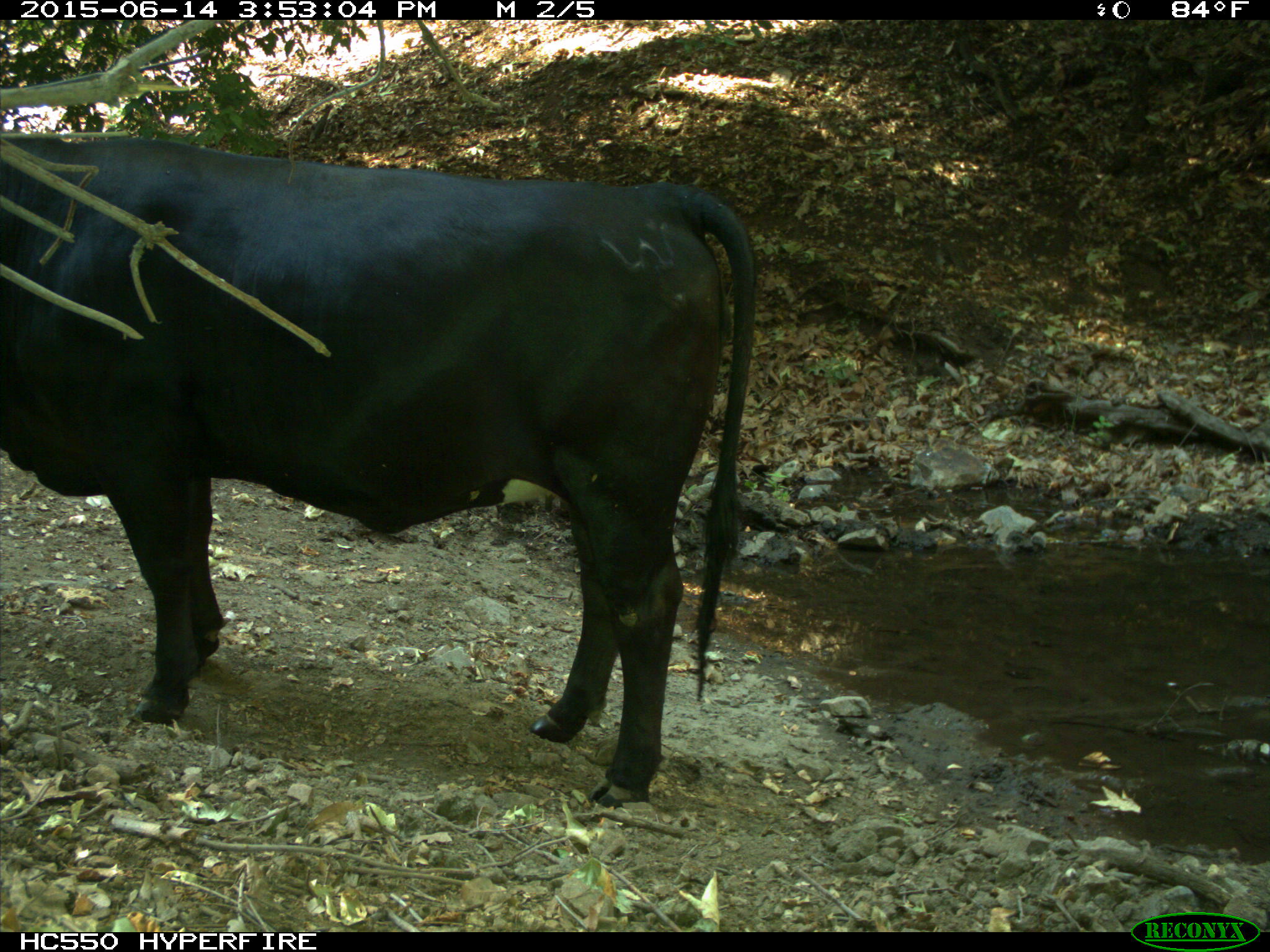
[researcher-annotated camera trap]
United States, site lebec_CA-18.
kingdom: Animalia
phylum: Chordata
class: Mammalia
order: Artiodactyla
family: Bovidae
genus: Bos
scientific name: Bos taurus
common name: domestic cow